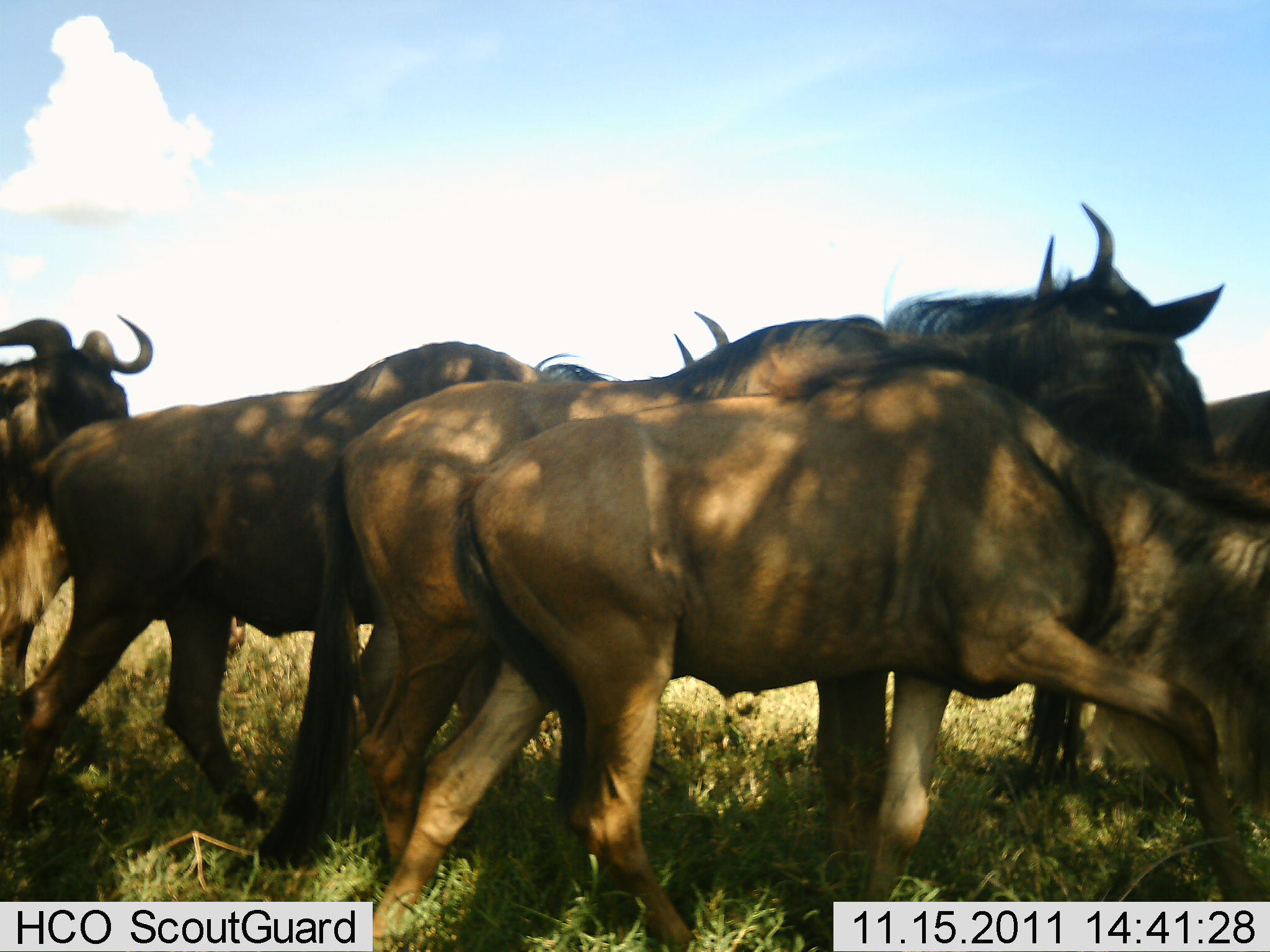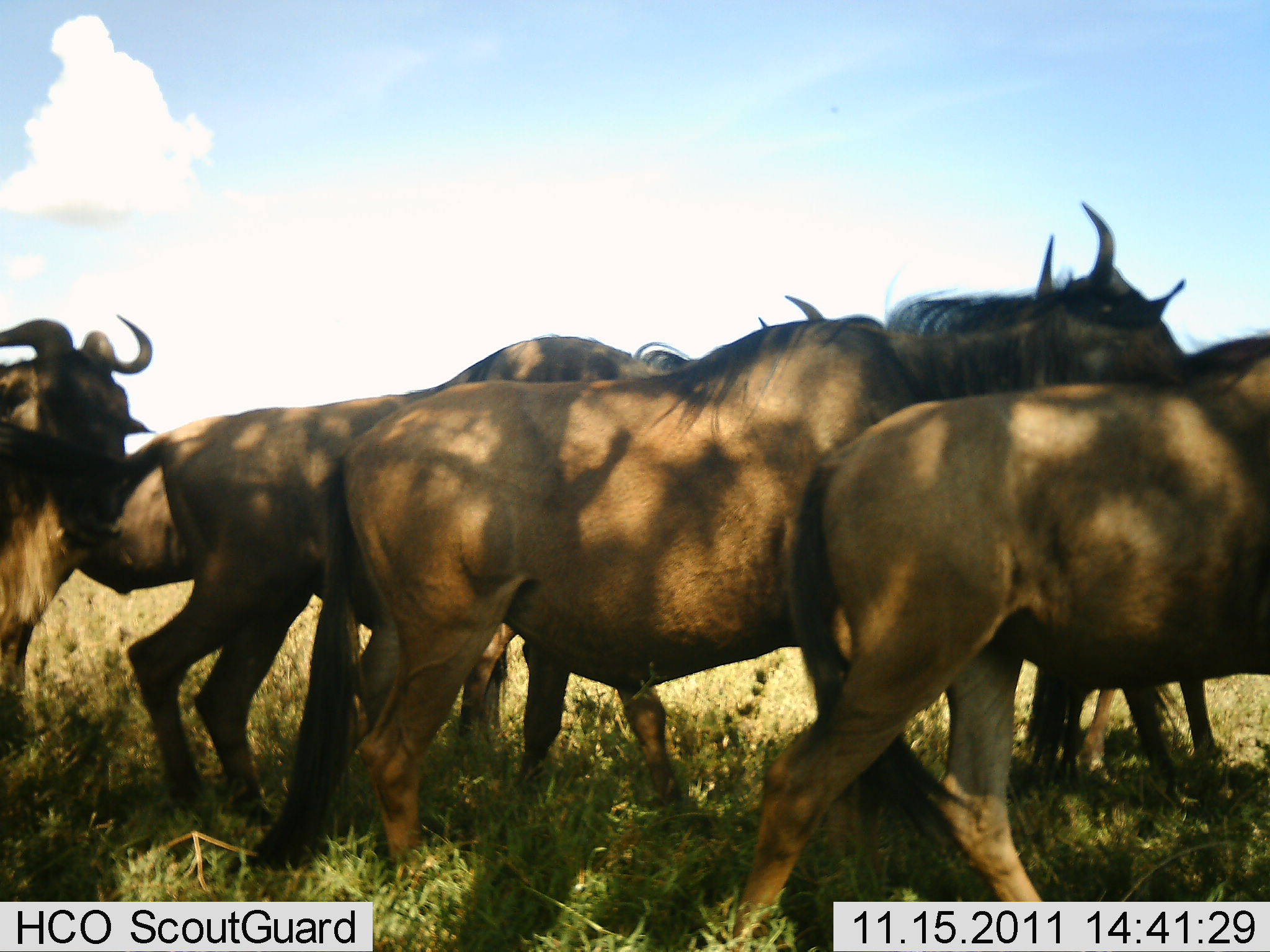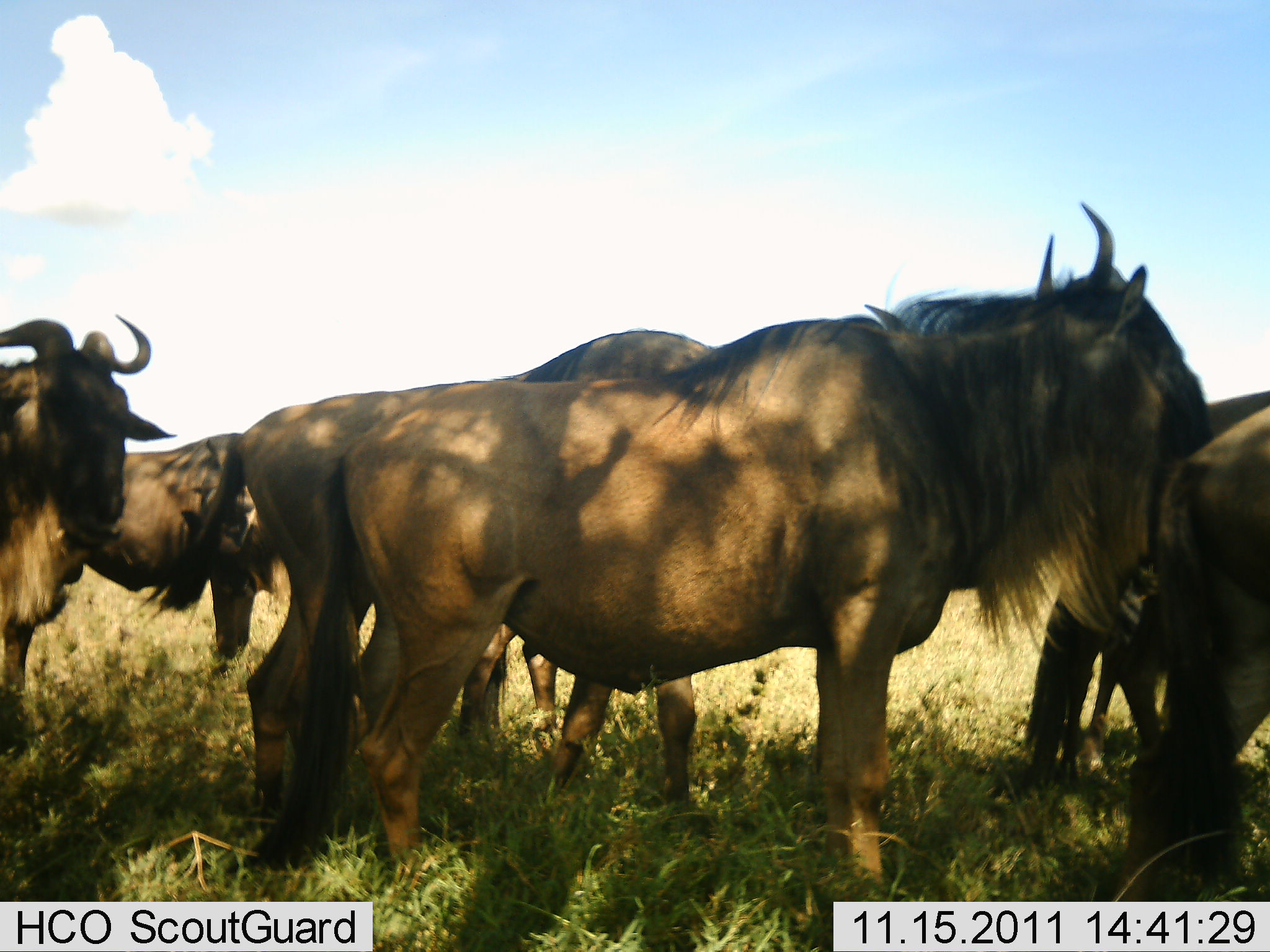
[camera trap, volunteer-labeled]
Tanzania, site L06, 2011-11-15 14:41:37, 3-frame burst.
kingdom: Animalia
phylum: Chordata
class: Mammalia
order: Artiodactyla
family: Bovidae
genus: Connochaetes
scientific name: Connochaetes taurinus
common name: blue wildebeest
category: wildebeest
Wildebeest (blue wildebeest) (Connochaetes taurinus), count 6. Behavior (volunteer vote fractions): standing 77%, resting 0%, moving 92%, interacting 0%. Young present (vote fraction): 0%. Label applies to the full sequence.